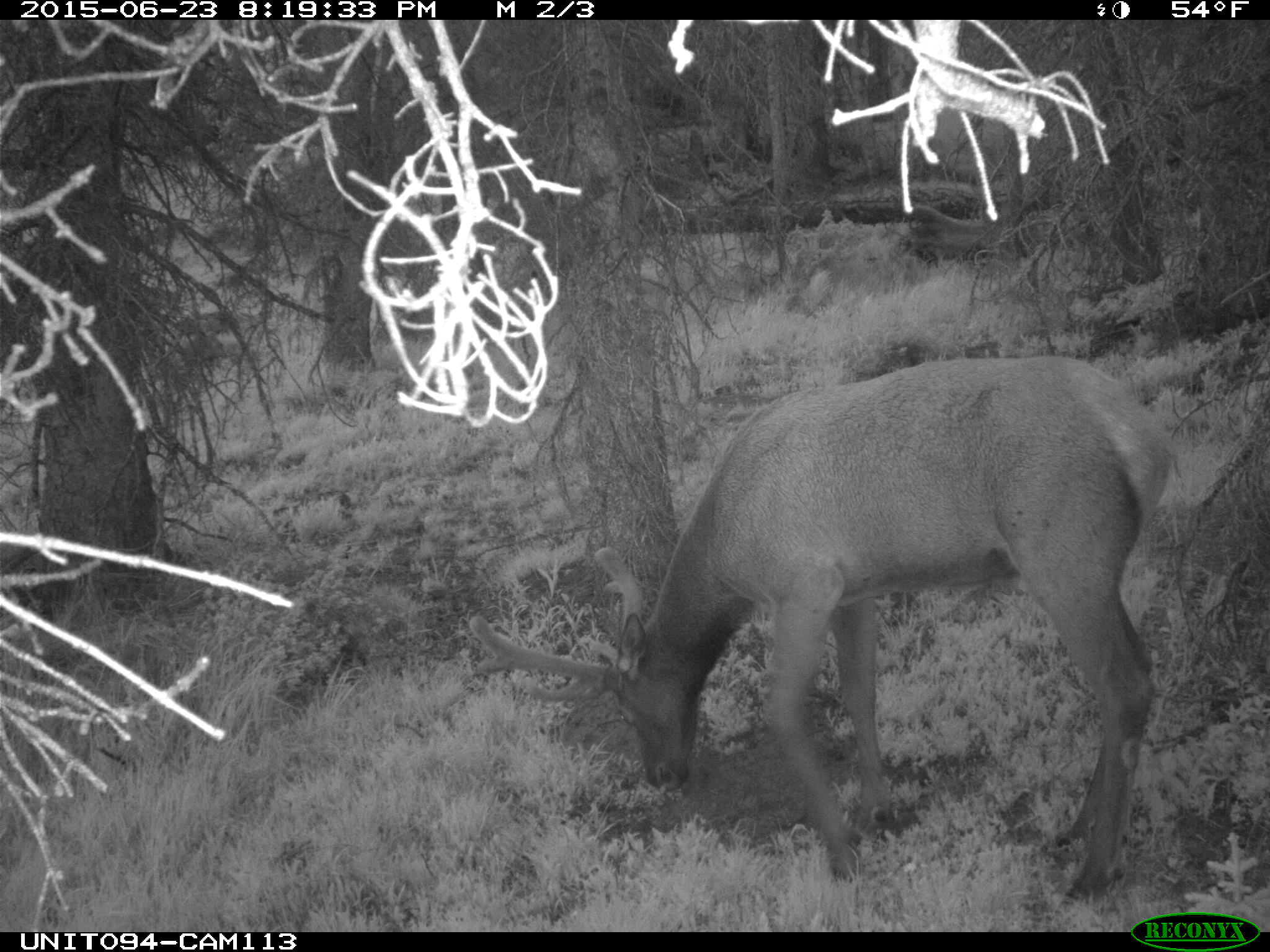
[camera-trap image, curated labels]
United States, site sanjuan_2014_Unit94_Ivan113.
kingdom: Animalia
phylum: Chordata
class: Mammalia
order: Artiodactyla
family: Cervidae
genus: Cervus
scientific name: Cervus elaphus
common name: red deer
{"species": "Cervus elaphus (red deer)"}